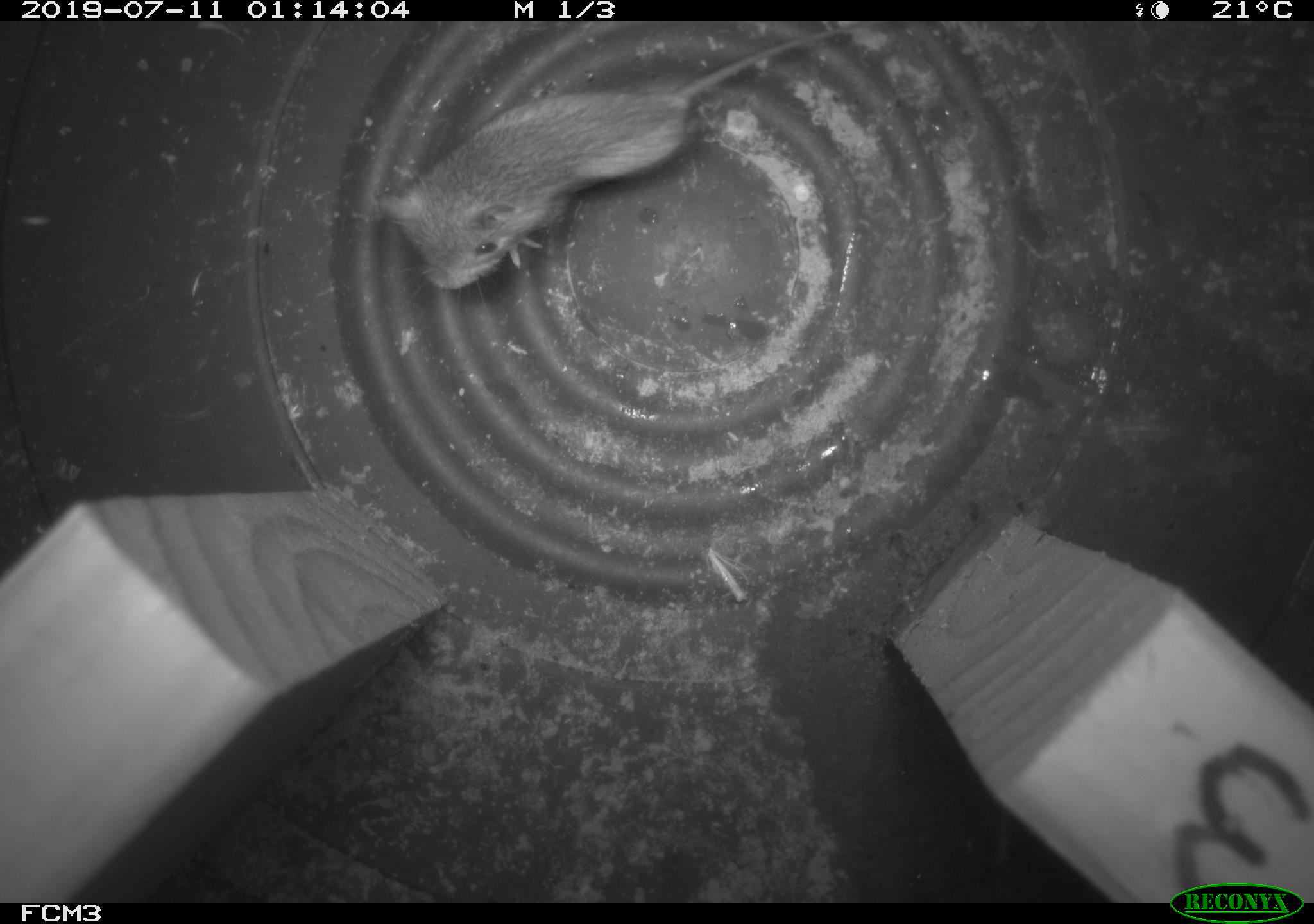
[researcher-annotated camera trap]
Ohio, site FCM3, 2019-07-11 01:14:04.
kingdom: Animalia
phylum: Chordata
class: Mammalia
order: Rodentia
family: Zapodidae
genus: Napaeozapus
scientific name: Napaeozapus insignis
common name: woodland jumping mouse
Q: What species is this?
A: Woodland jumping mouse (Napaeozapus insignis).